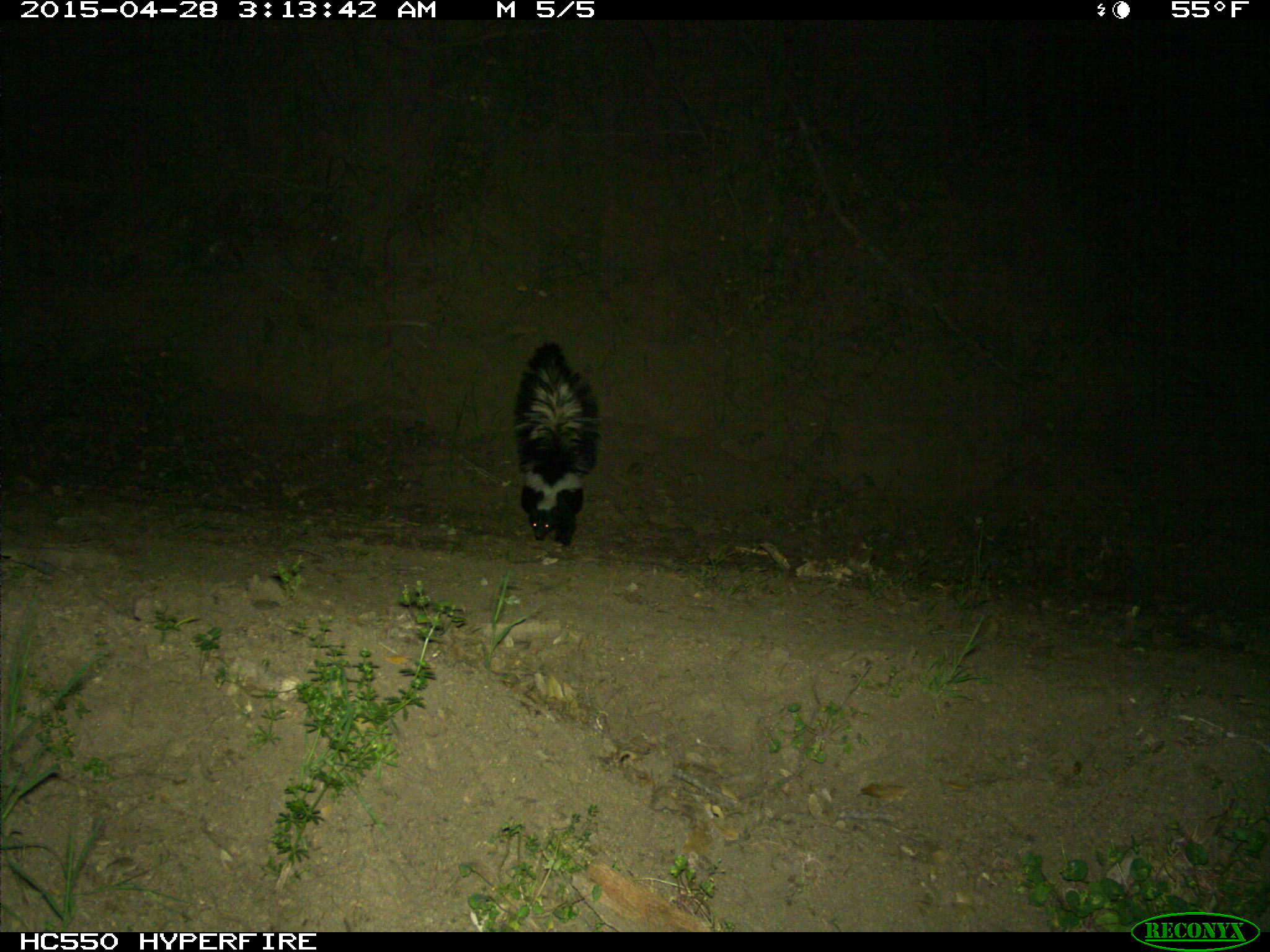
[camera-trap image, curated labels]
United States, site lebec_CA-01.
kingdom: Animalia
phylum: Chordata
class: Mammalia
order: Carnivora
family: Mephitidae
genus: Mephitis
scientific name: Mephitis mephitis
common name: striped skunk